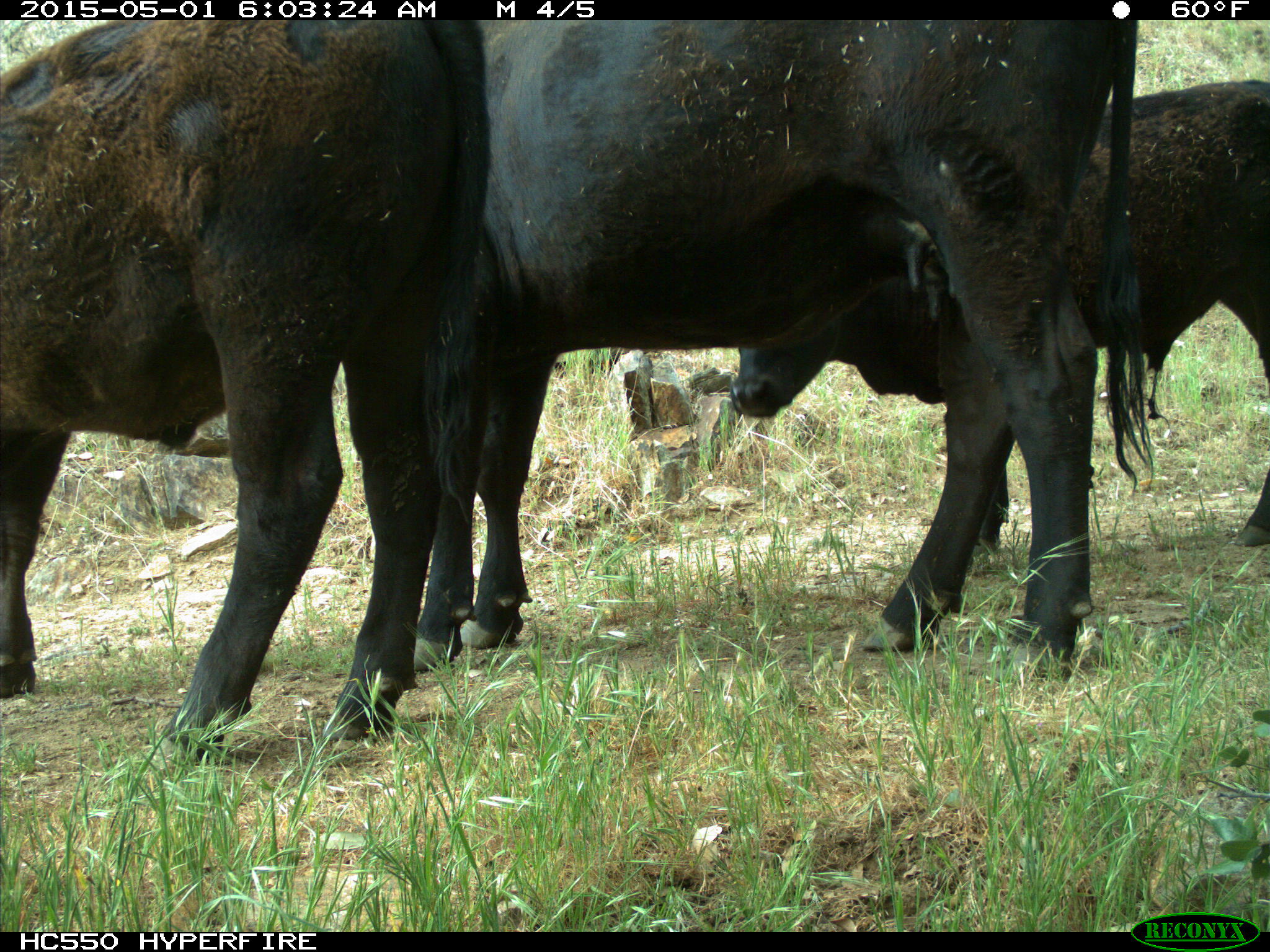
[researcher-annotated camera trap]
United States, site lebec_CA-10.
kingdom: Animalia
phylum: Chordata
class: Mammalia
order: Artiodactyla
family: Bovidae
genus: Bos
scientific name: Bos taurus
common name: domestic cow